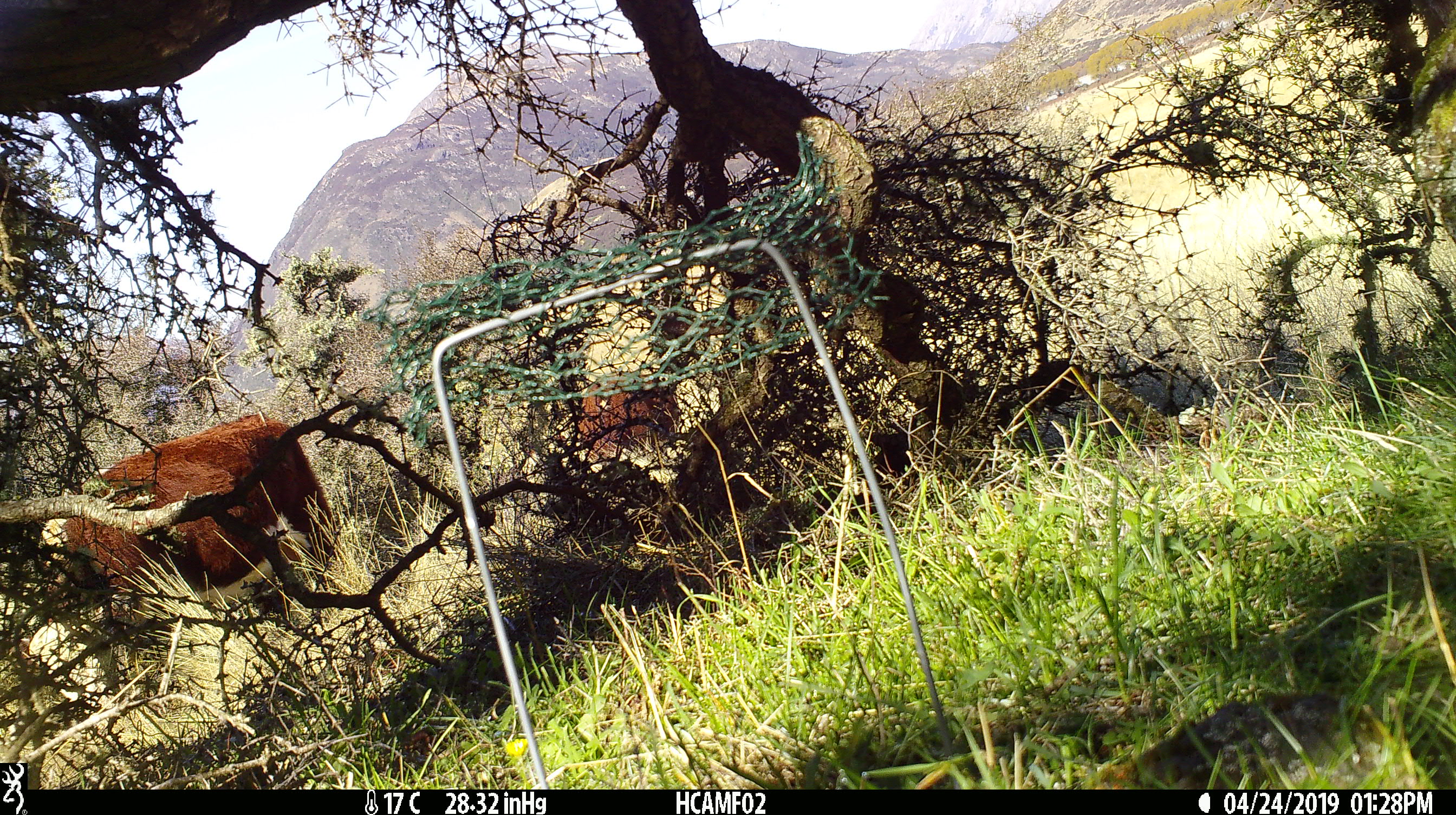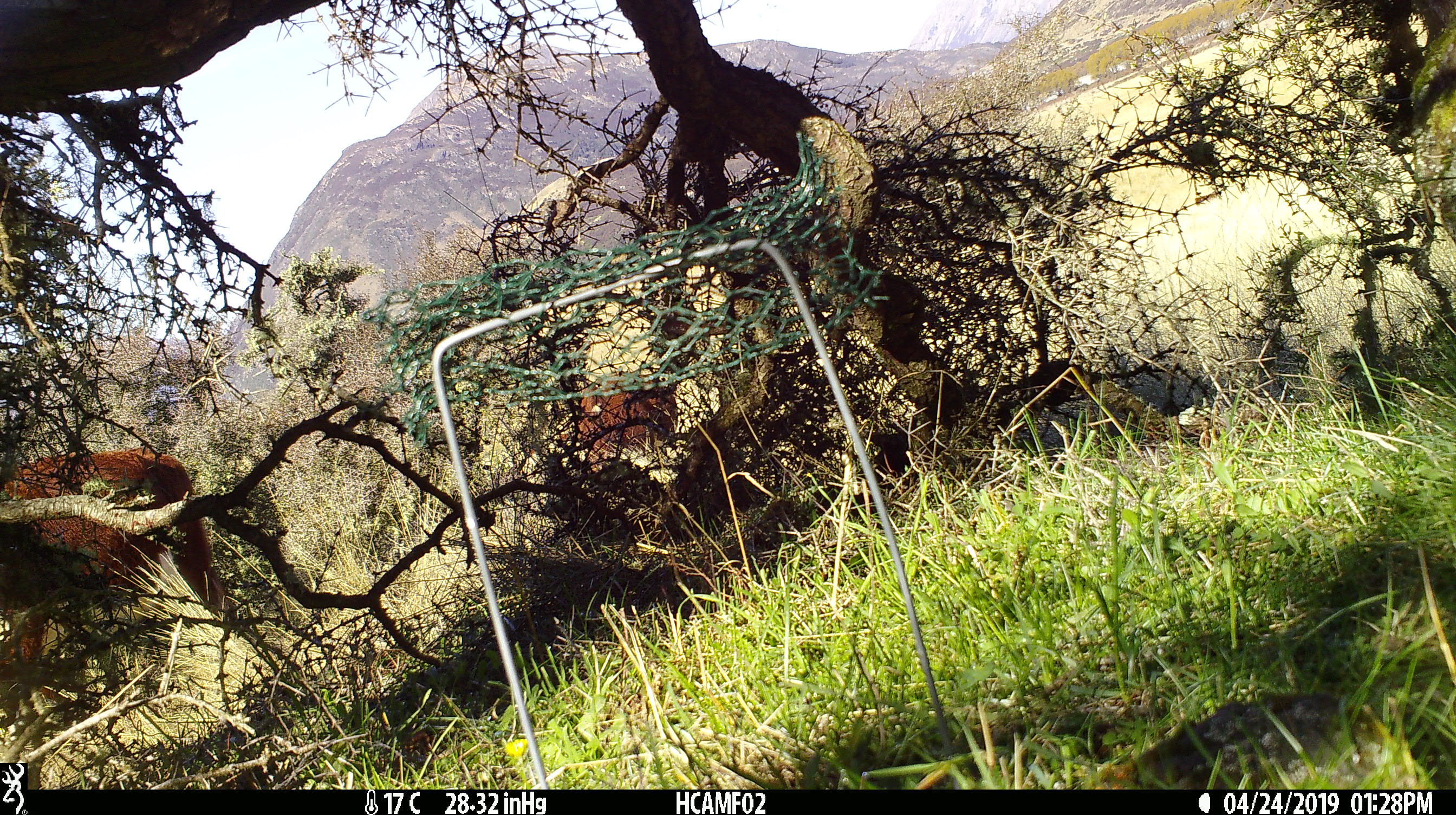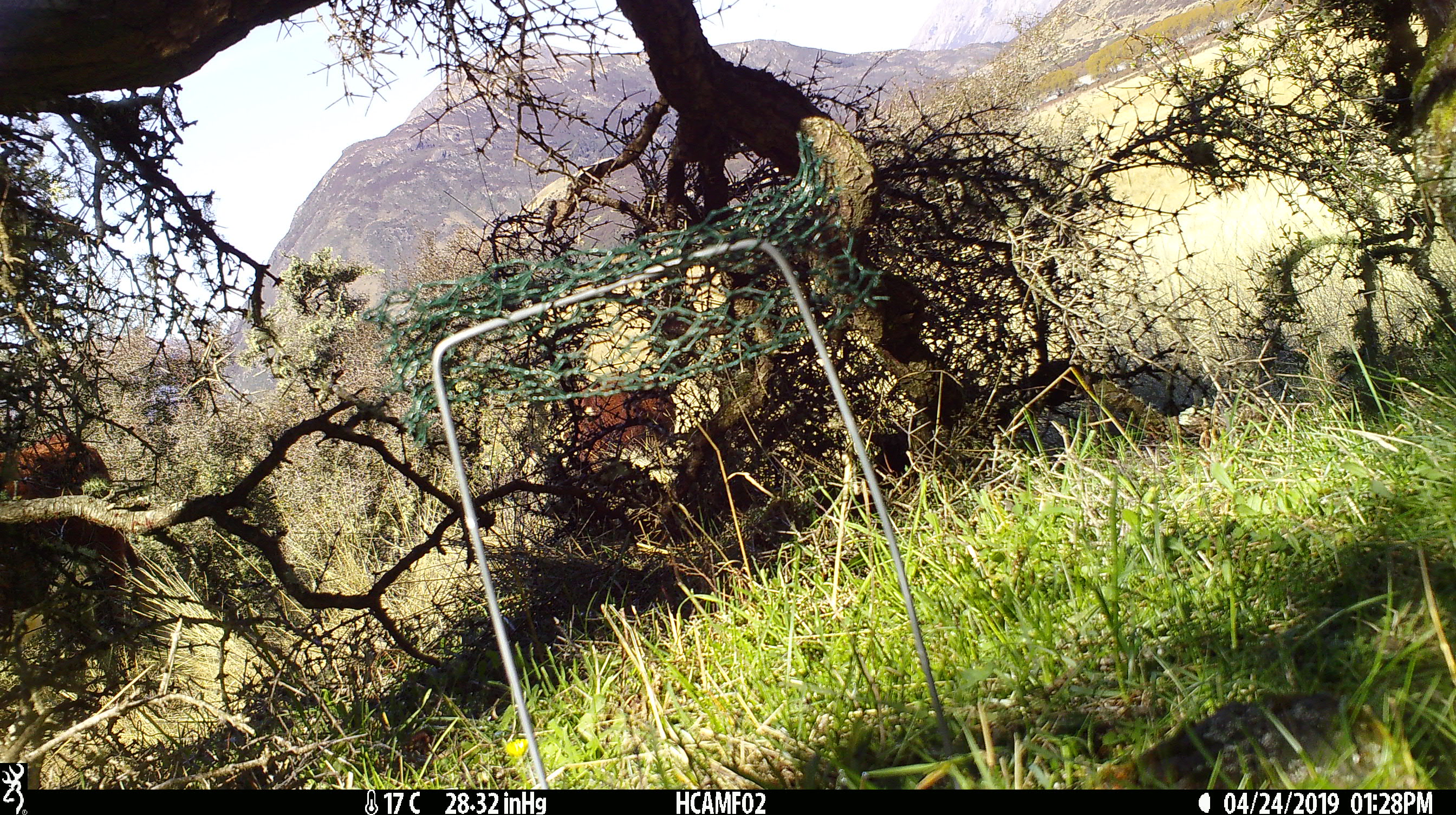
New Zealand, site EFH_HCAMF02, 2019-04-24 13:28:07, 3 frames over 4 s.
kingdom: Animalia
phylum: Chordata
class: Mammalia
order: Artiodactyla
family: Bovidae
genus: Bos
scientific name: Bos taurus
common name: domestic cow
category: cow